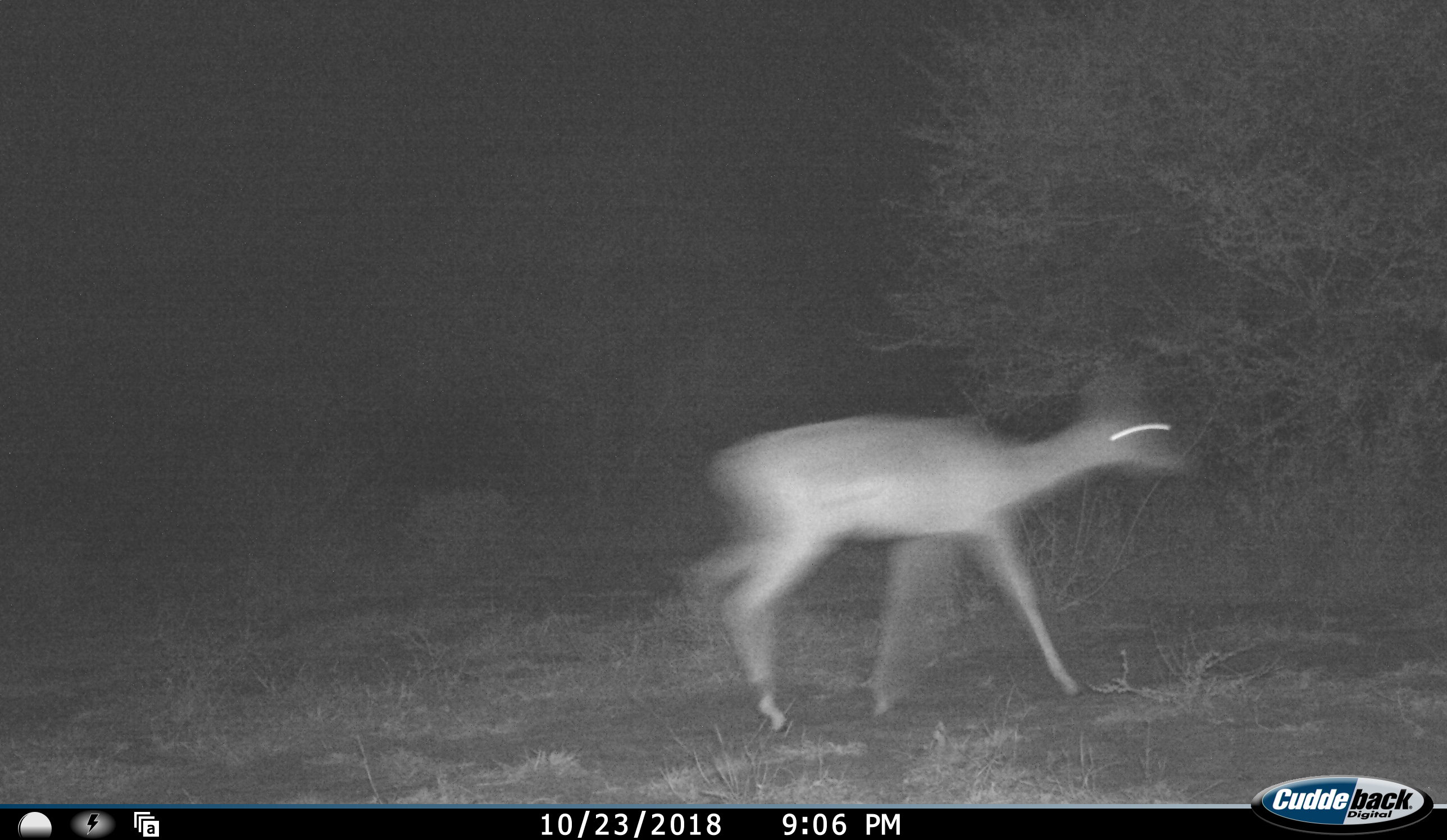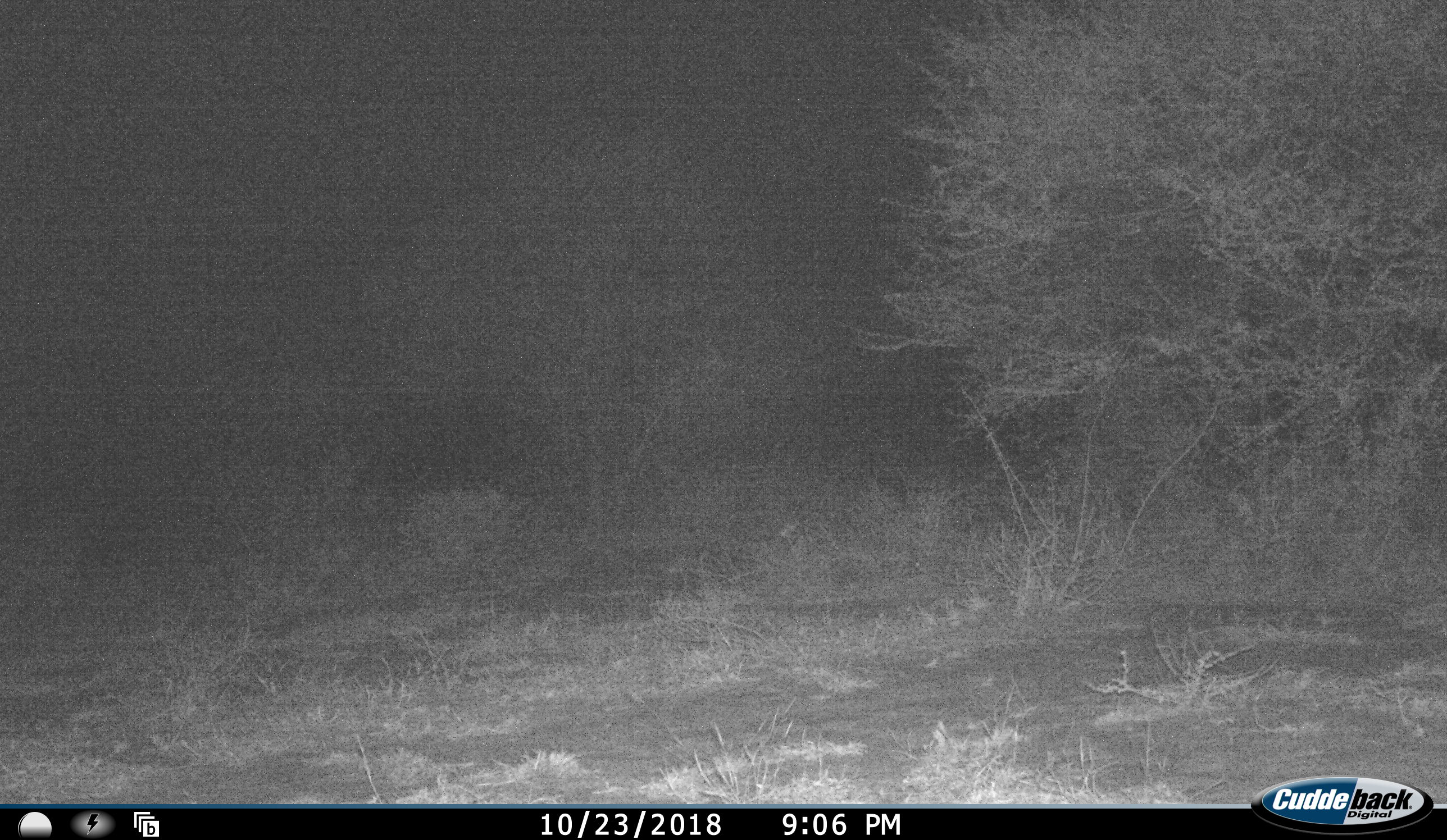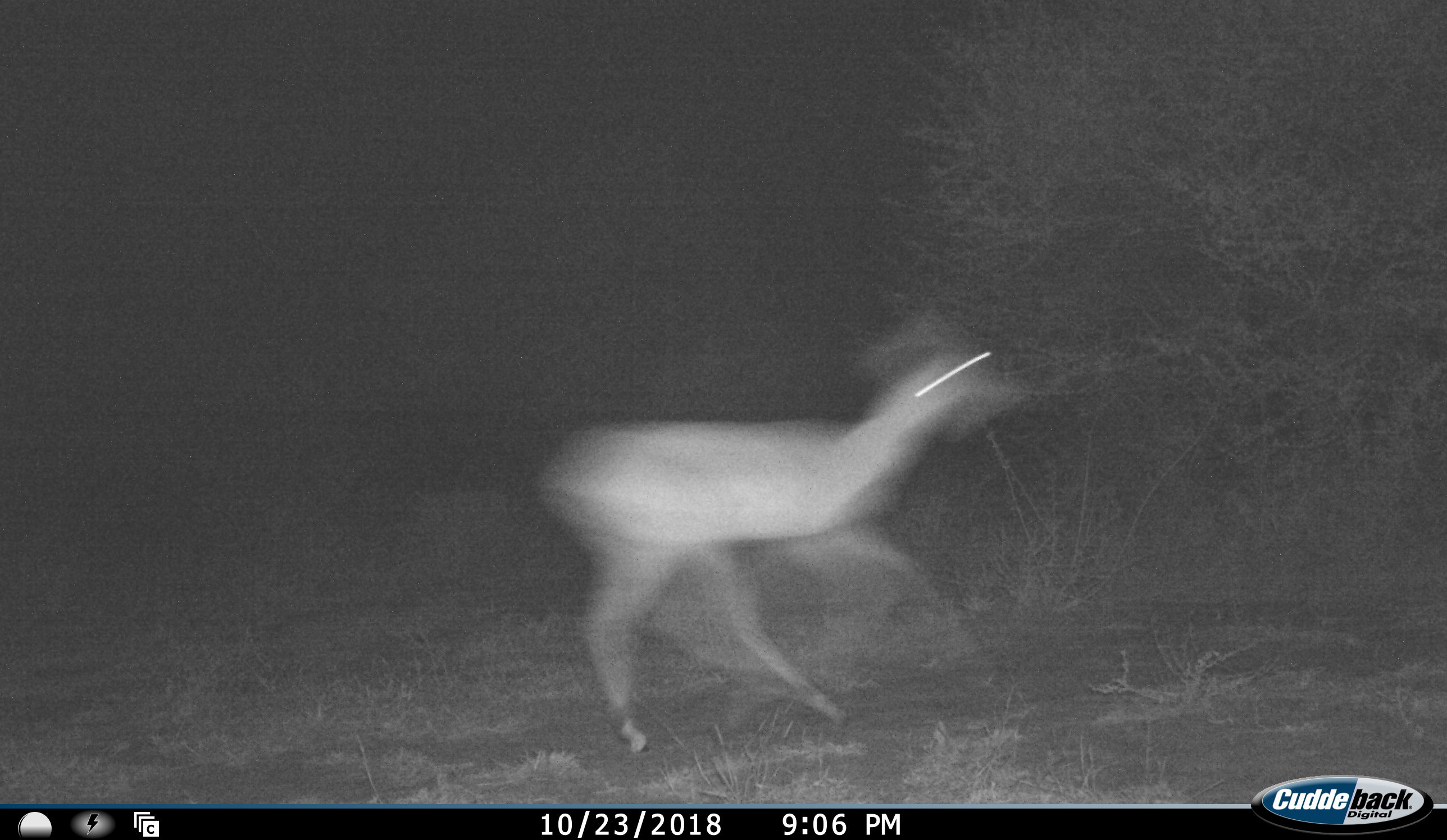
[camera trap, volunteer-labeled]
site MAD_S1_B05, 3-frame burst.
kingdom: Animalia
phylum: Chordata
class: Mammalia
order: Artiodactyla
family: Bovidae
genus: Aepyceros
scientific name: Aepyceros melampus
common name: impala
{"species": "impala (Aepyceros melampus)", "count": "1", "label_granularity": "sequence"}